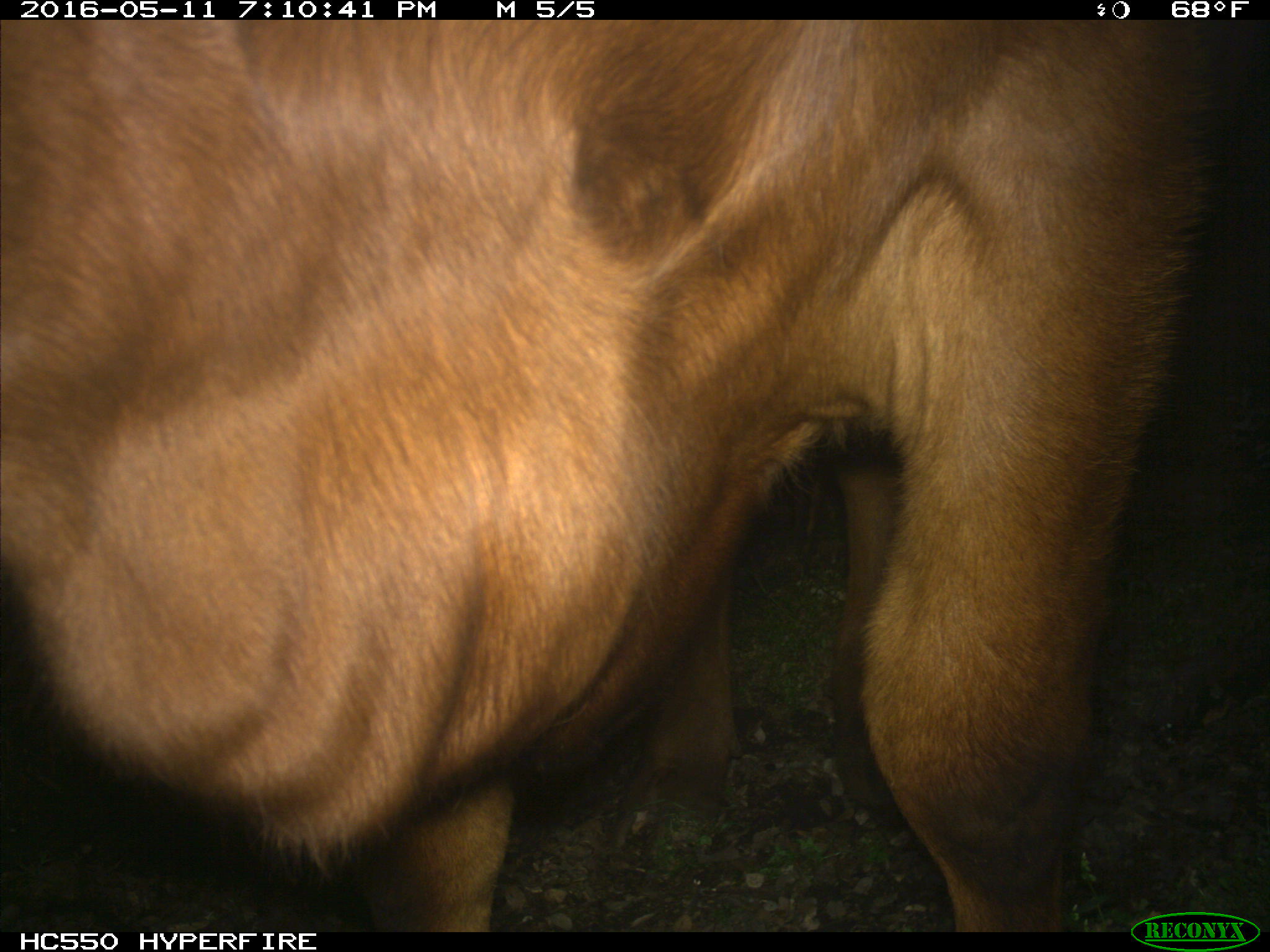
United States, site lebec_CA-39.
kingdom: Animalia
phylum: Chordata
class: Mammalia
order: Artiodactyla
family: Bovidae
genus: Bos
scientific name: Bos taurus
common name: domestic cow